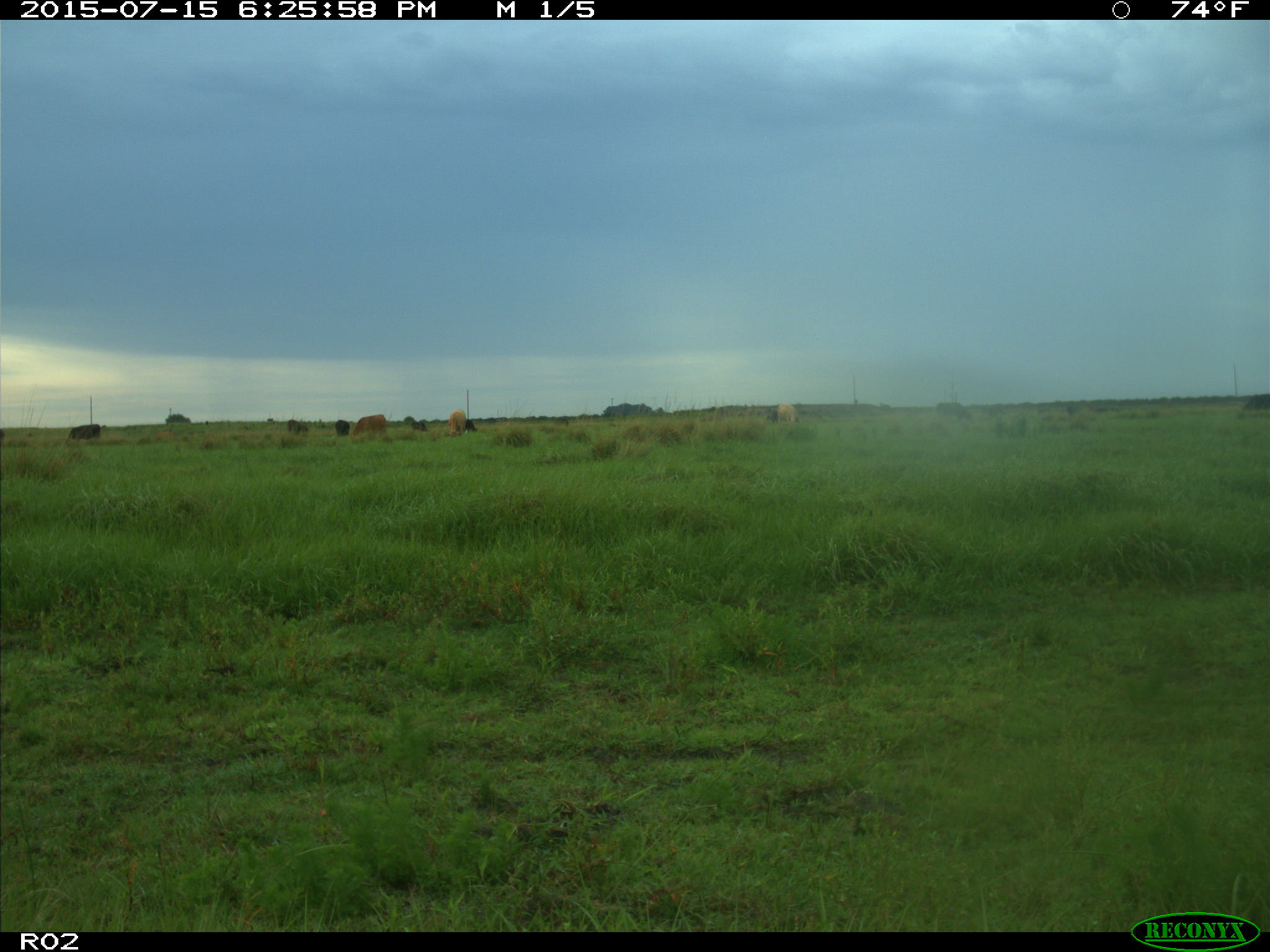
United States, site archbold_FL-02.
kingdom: Animalia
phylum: Chordata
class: Mammalia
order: Artiodactyla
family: Bovidae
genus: Bos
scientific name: Bos taurus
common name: domestic cow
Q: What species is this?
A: Bos taurus (domestic cow).